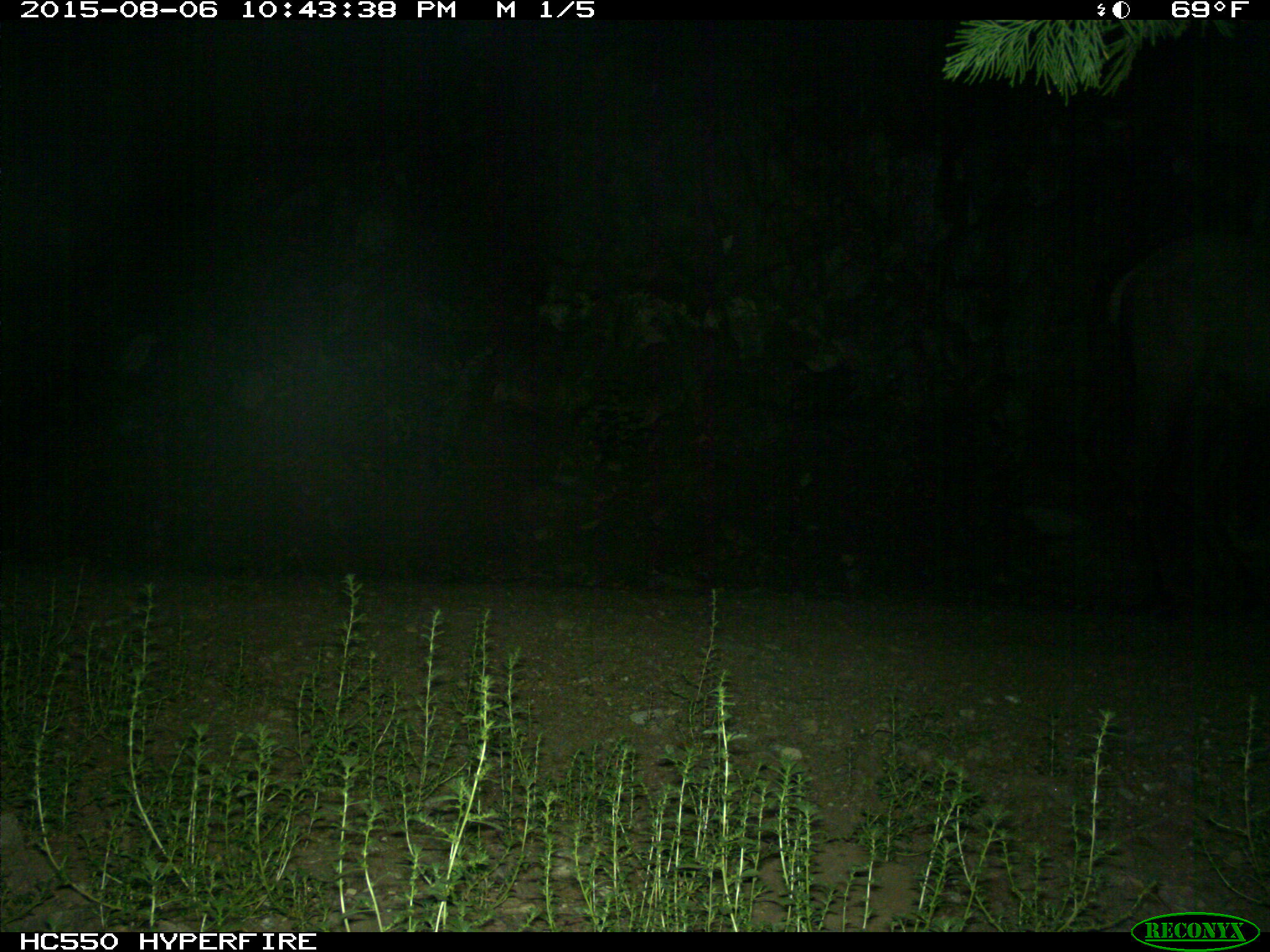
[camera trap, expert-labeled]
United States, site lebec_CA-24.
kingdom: Animalia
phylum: Chordata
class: Mammalia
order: Artiodactyla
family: Cervidae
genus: Cervus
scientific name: Cervus canadensis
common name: elk